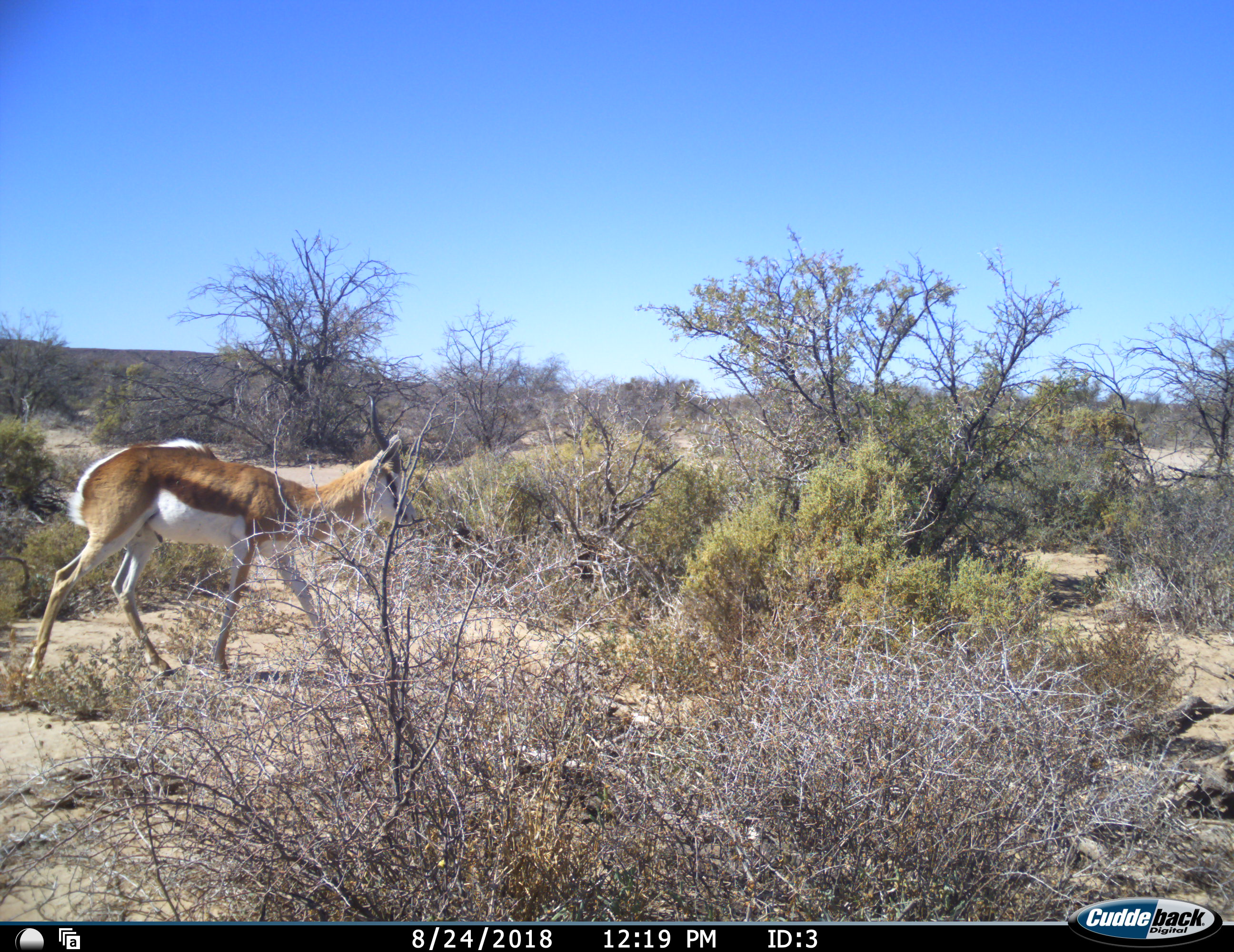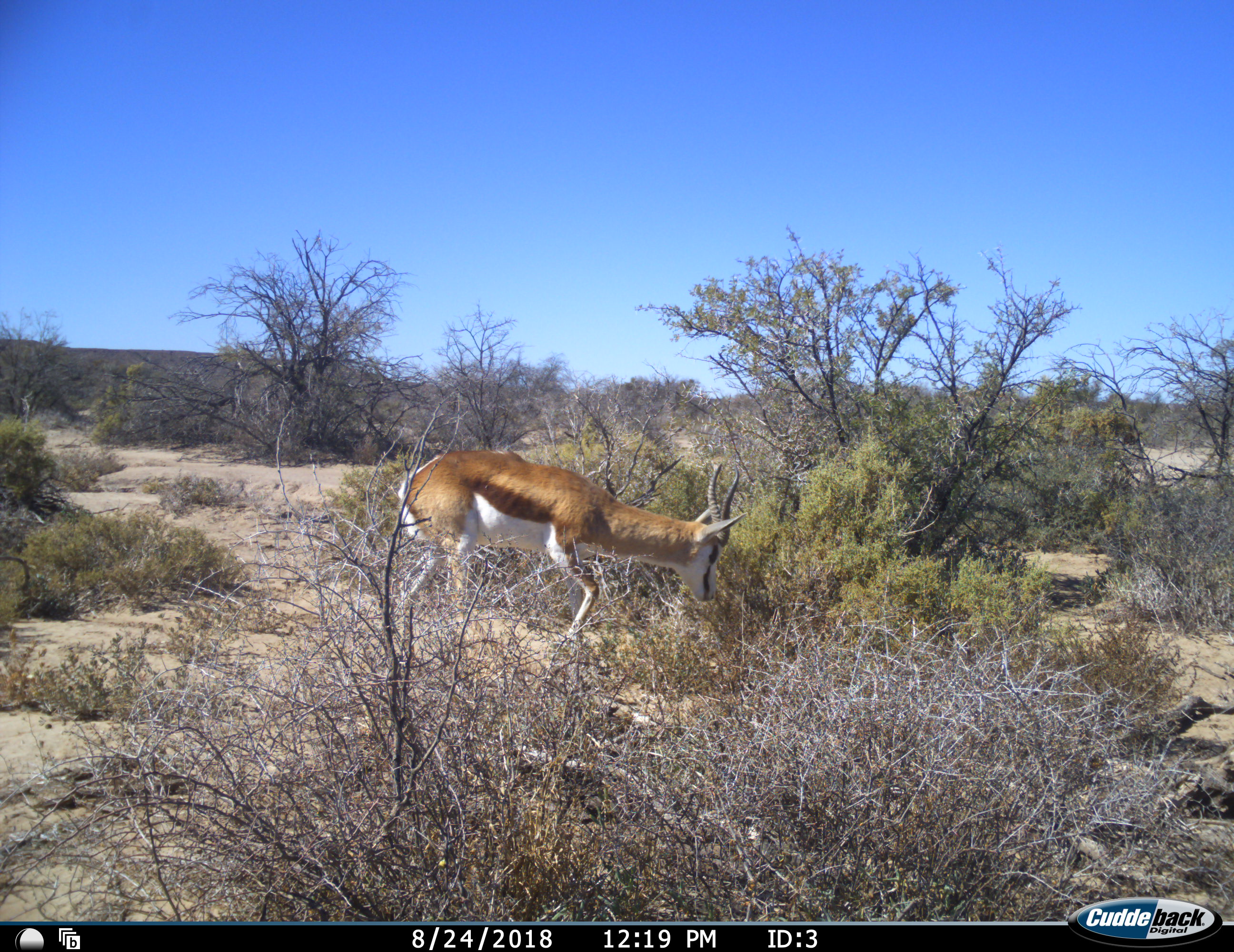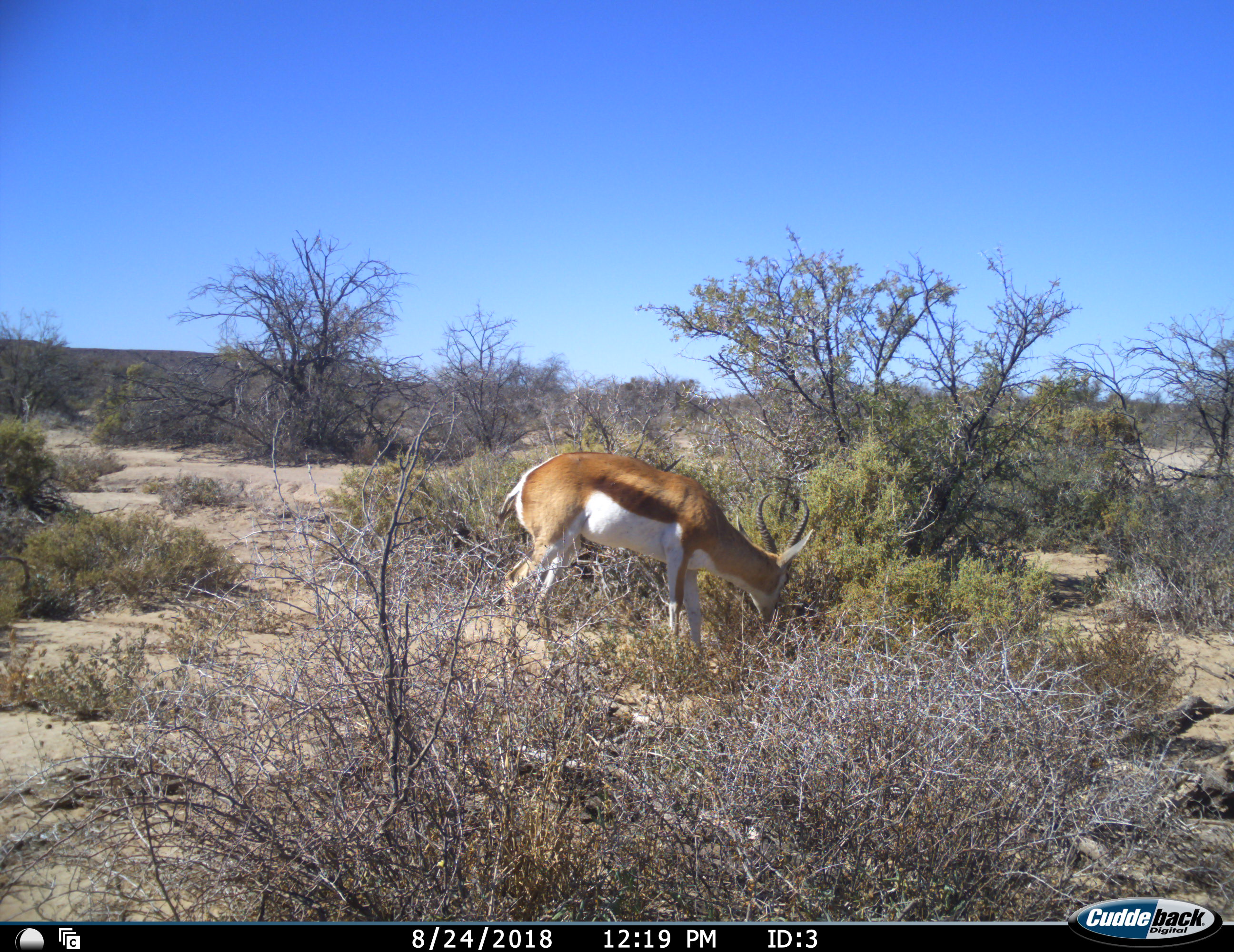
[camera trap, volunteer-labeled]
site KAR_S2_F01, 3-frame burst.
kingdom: Animalia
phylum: Chordata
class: Mammalia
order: Artiodactyla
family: Bovidae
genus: Antidorcas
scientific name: Antidorcas marsupialis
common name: springbok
Springbok (Antidorcas marsupialis), count 1. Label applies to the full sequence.